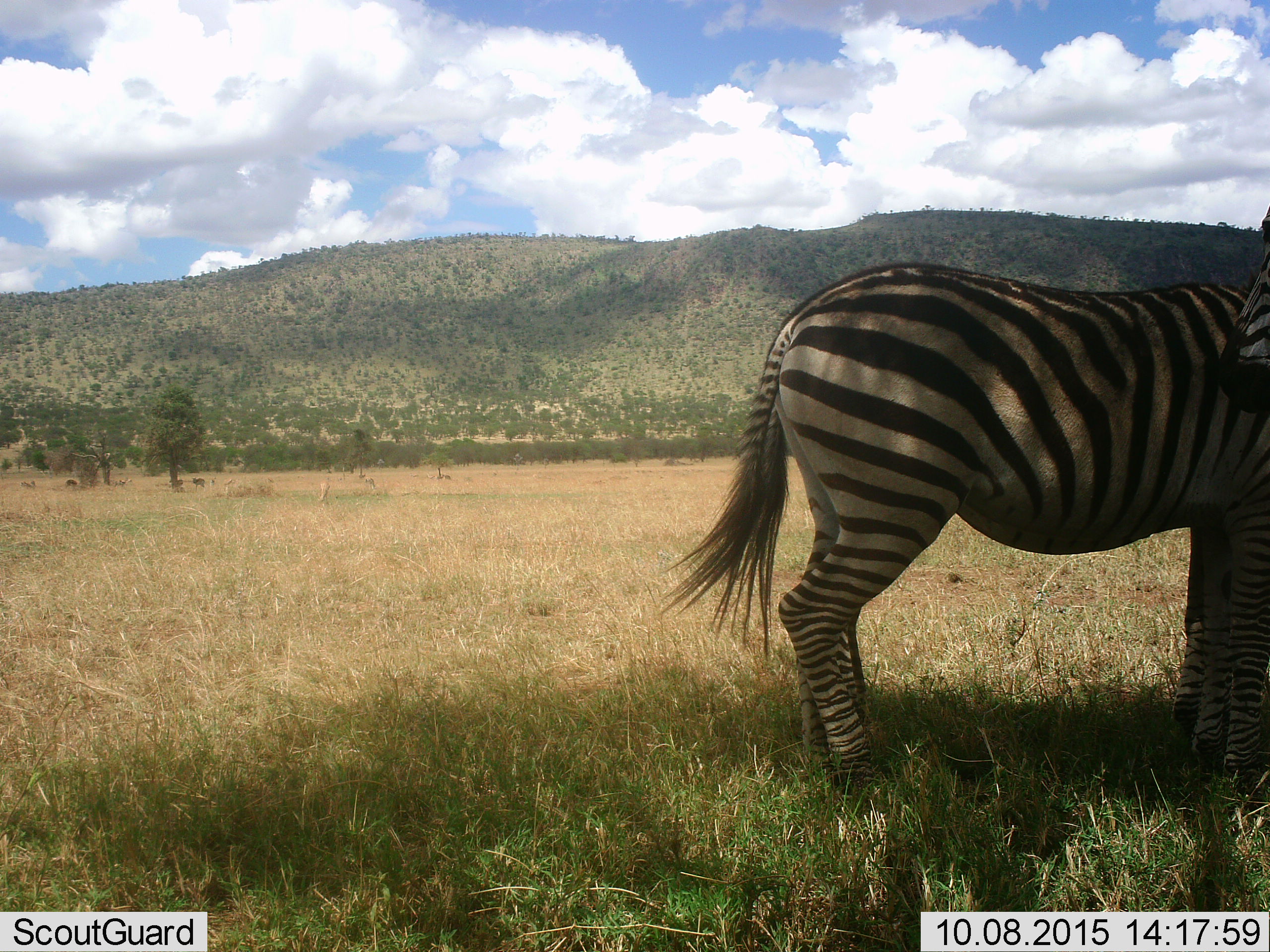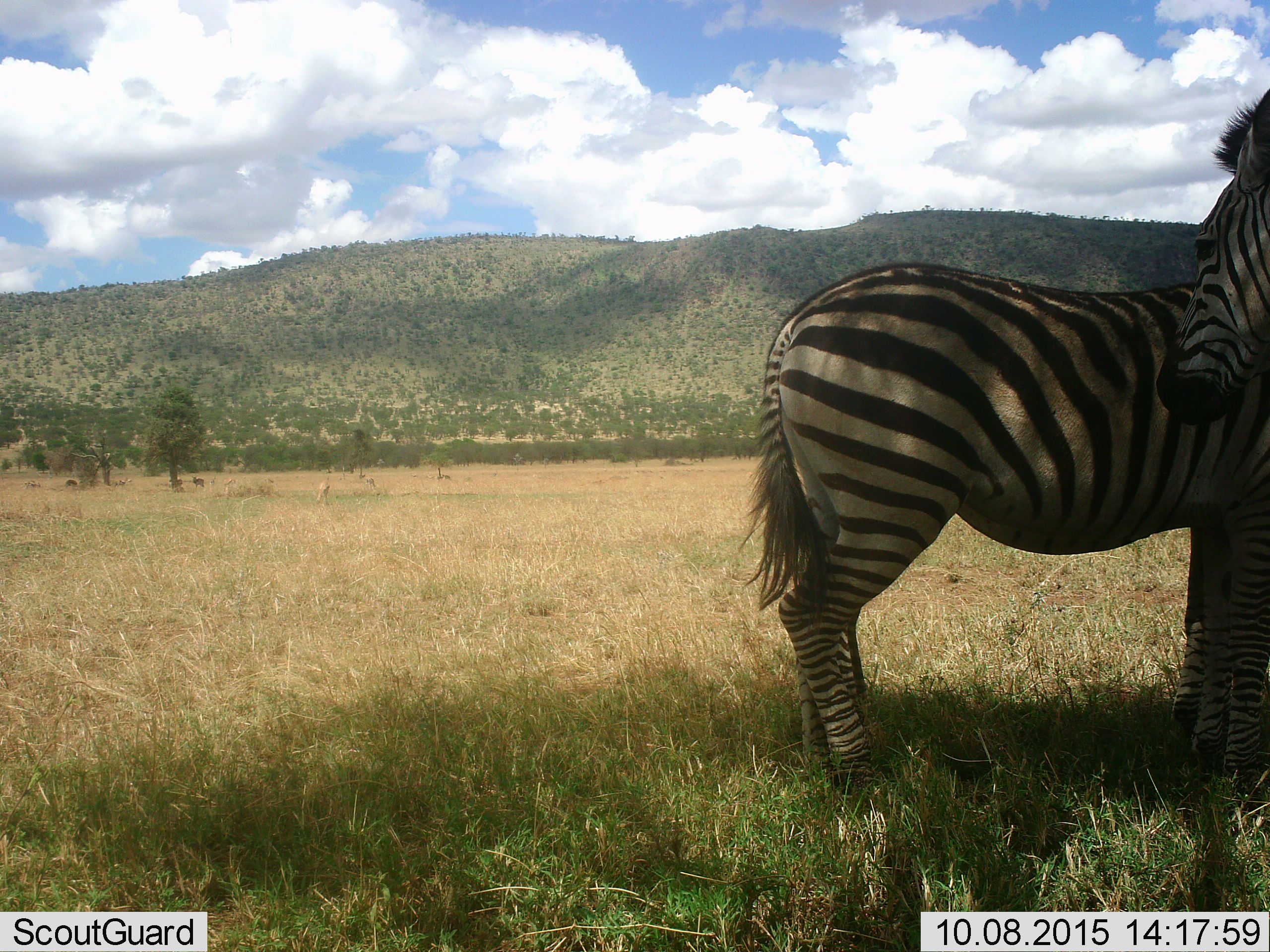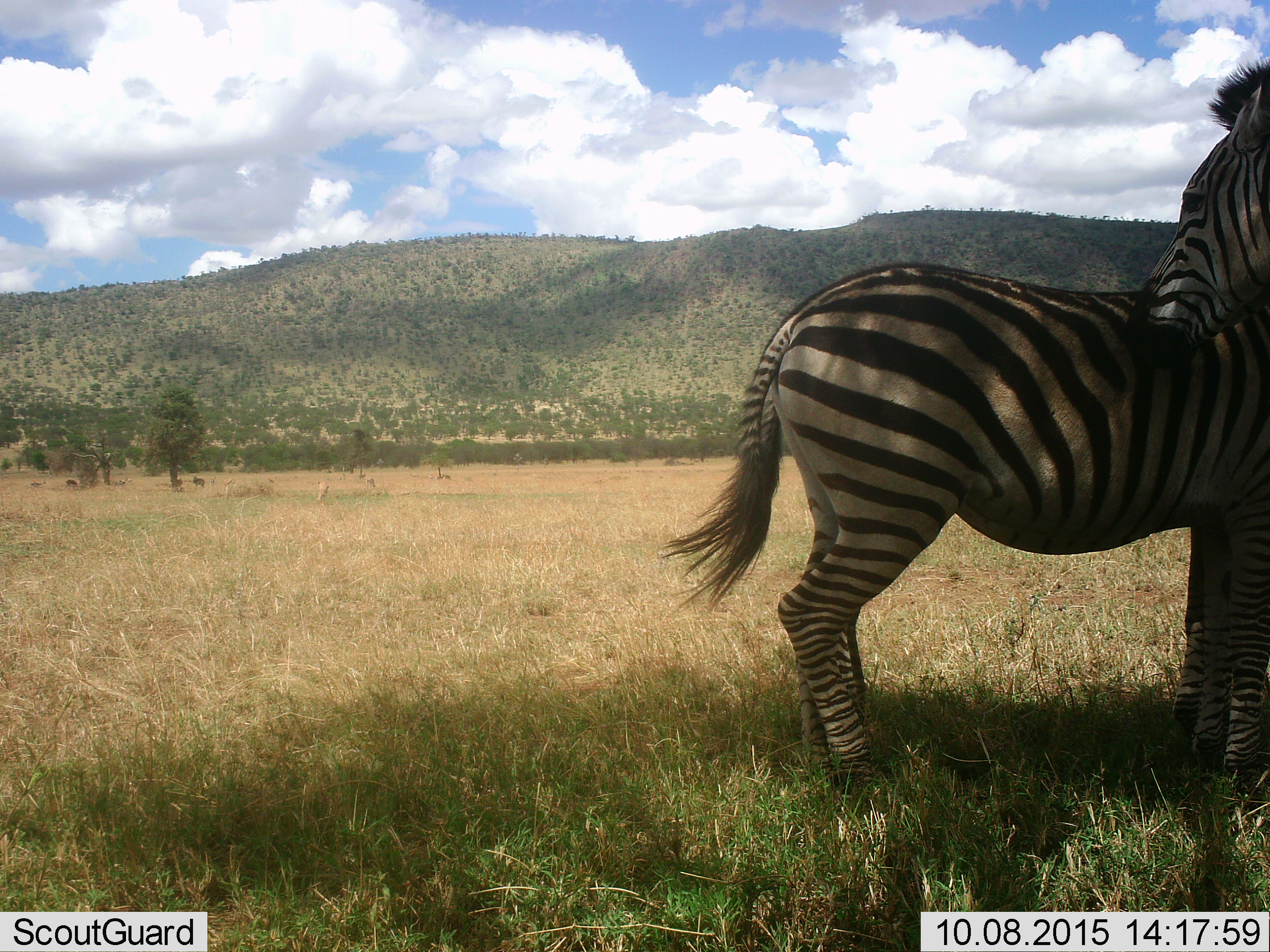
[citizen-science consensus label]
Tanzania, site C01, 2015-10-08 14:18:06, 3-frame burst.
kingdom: Animalia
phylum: Chordata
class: Mammalia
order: Perissodactyla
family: Equidae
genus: Equus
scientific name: Equus quagga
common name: plains zebra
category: zebra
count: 2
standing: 79%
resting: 0%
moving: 11%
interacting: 37%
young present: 0%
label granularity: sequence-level